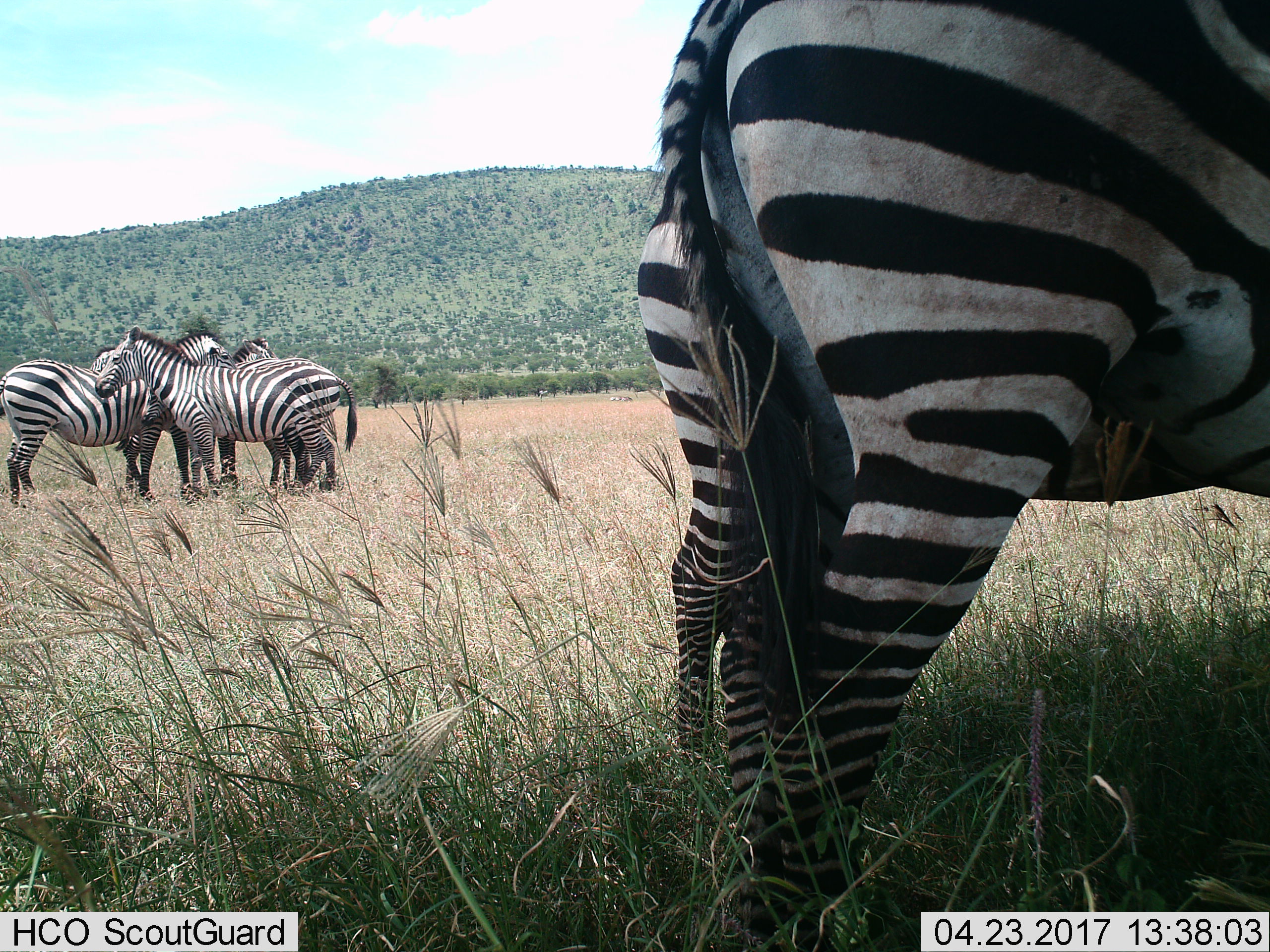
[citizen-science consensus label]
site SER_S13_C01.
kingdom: Animalia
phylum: Chordata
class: Mammalia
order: Perissodactyla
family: Equidae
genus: Equus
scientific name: Equus quagga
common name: plains zebra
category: zebraplains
Zebraplains (plains zebra) (Equus quagga), count 5. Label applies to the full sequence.